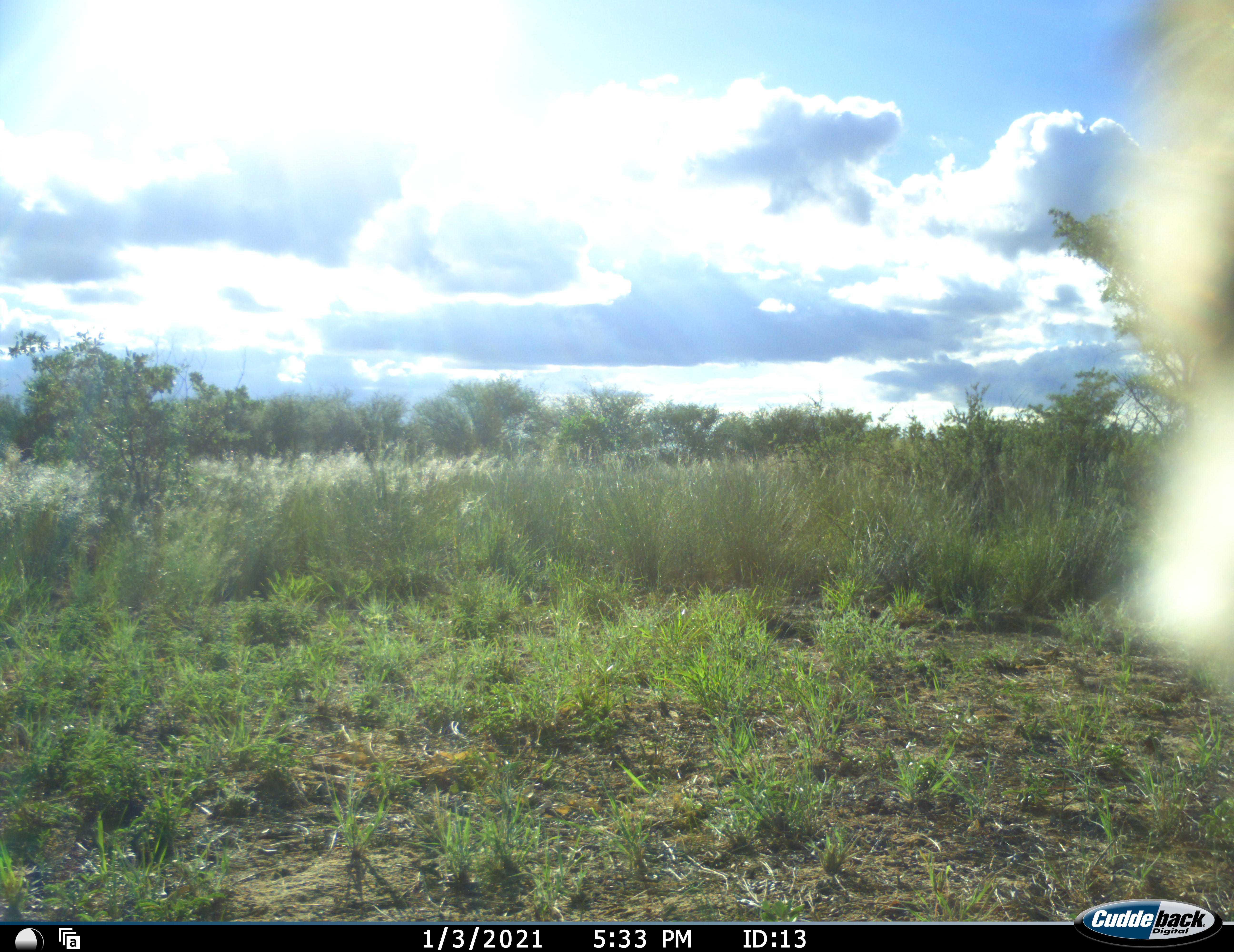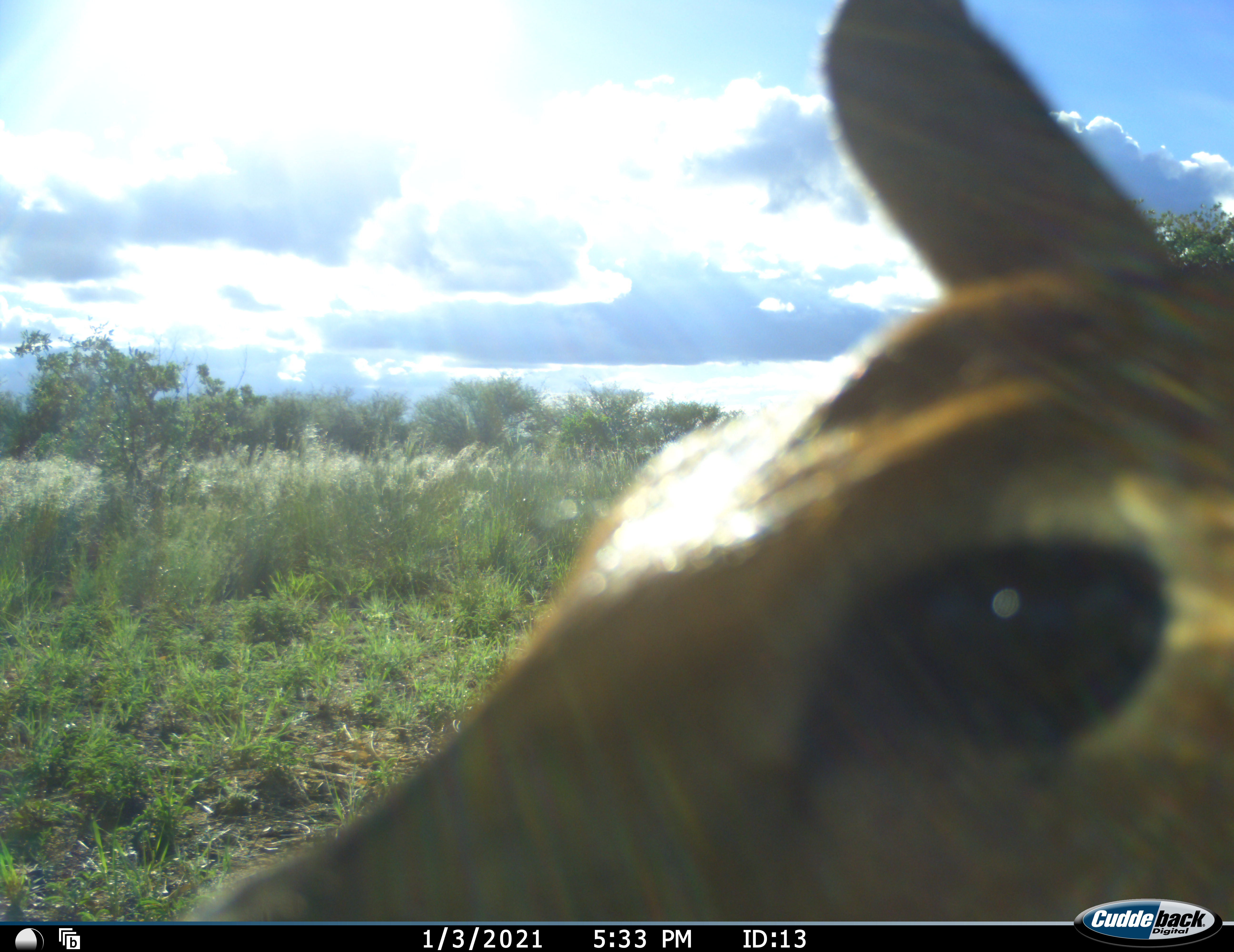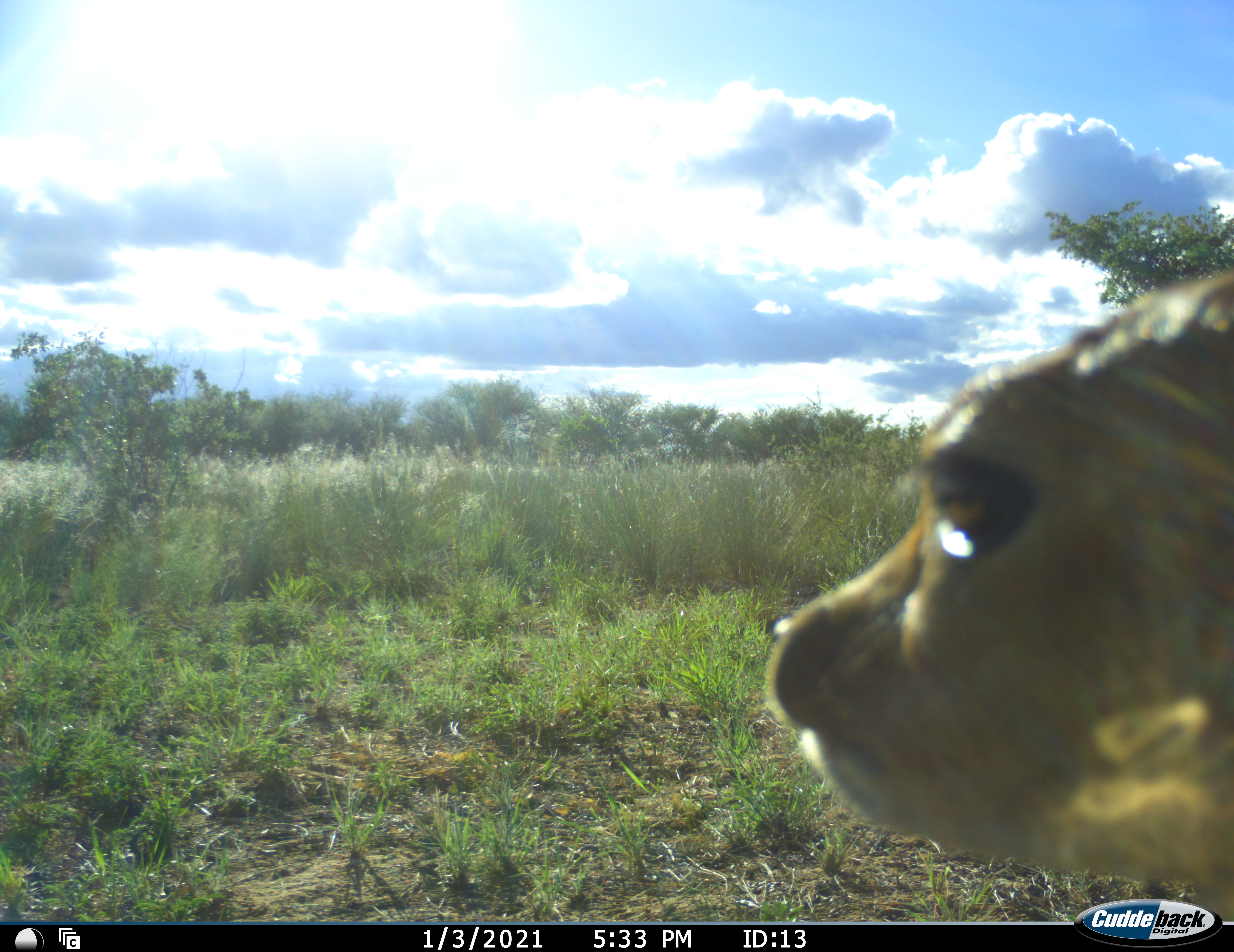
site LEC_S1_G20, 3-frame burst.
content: unidentified animal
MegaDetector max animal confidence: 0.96